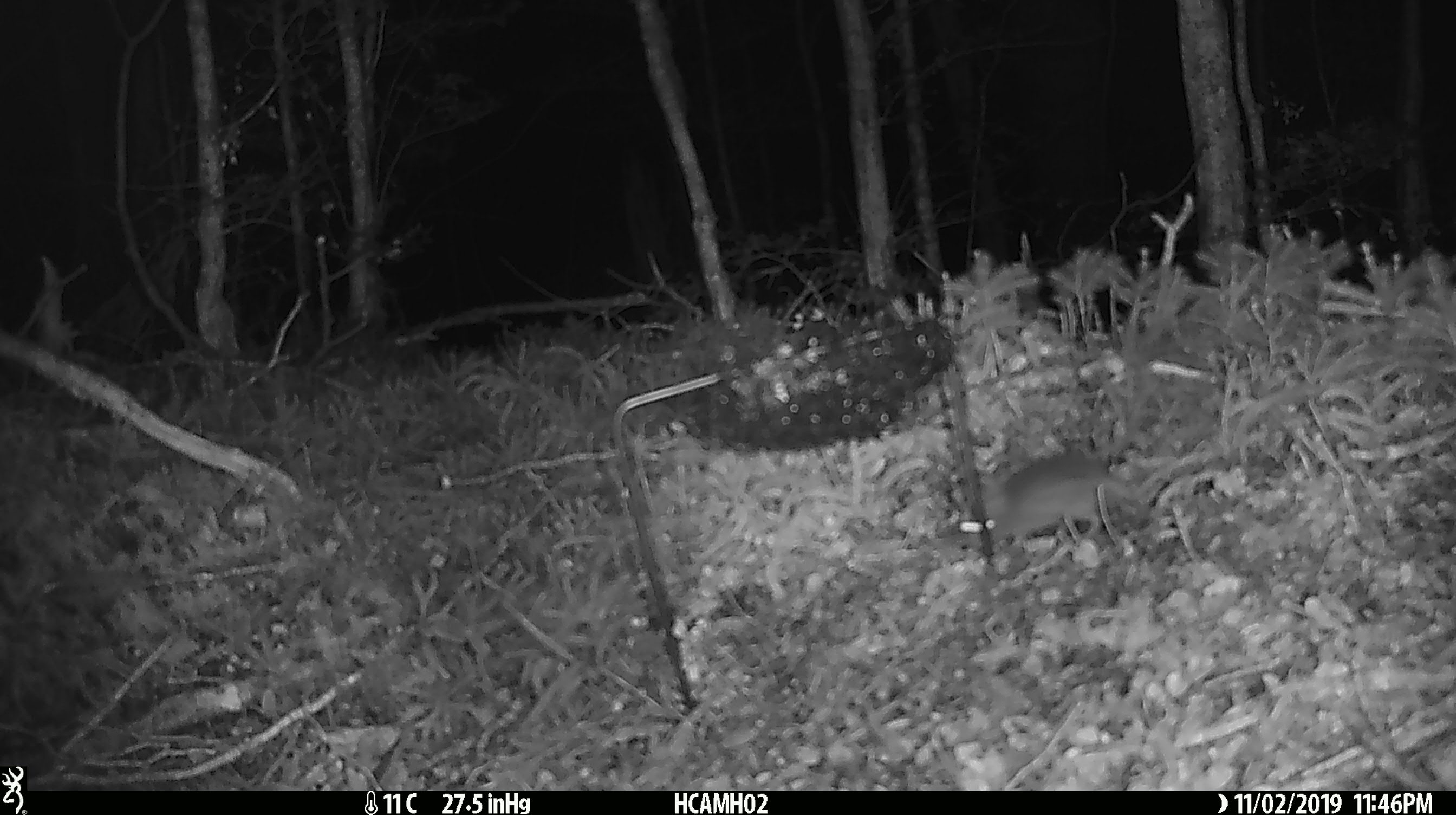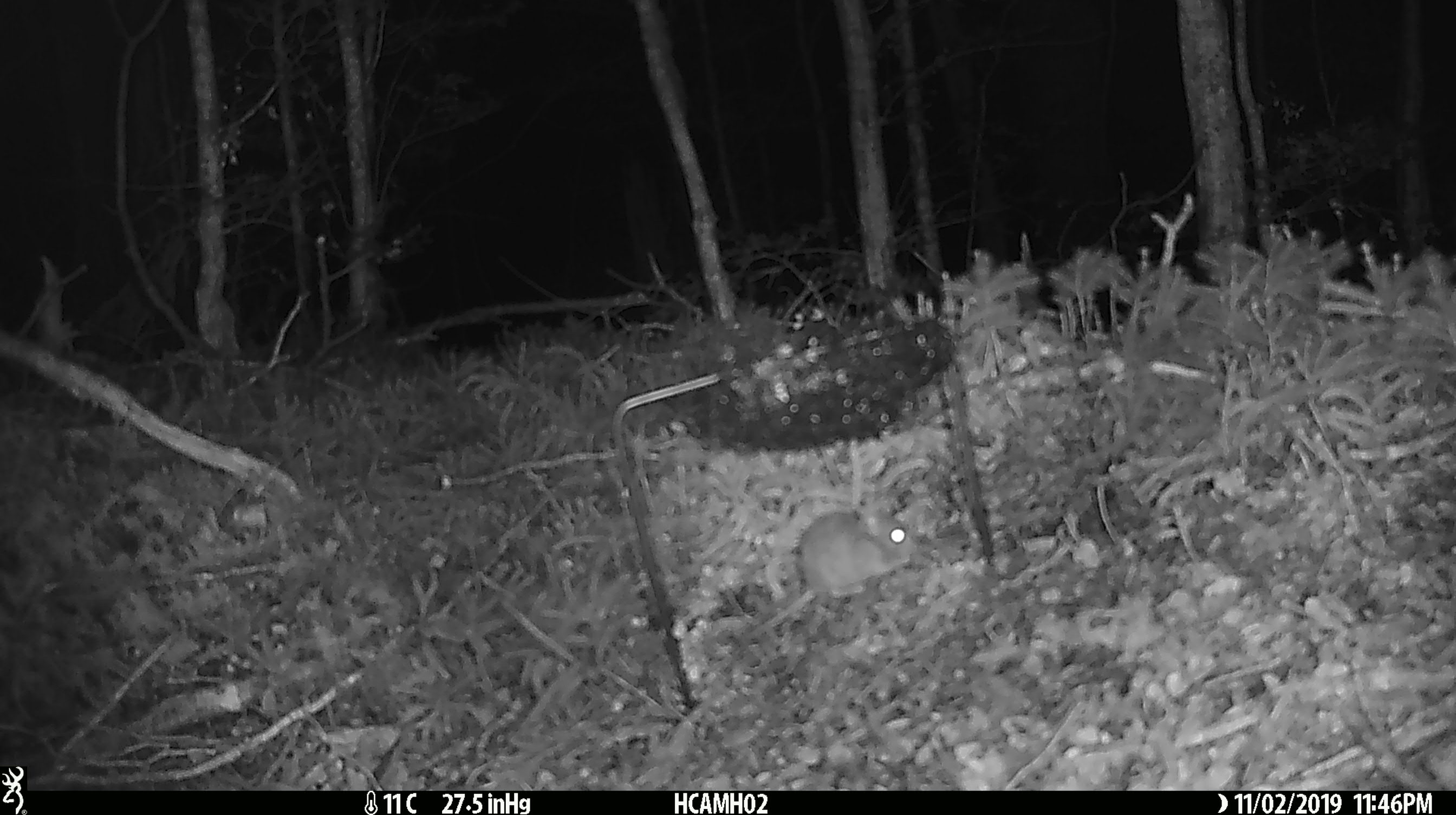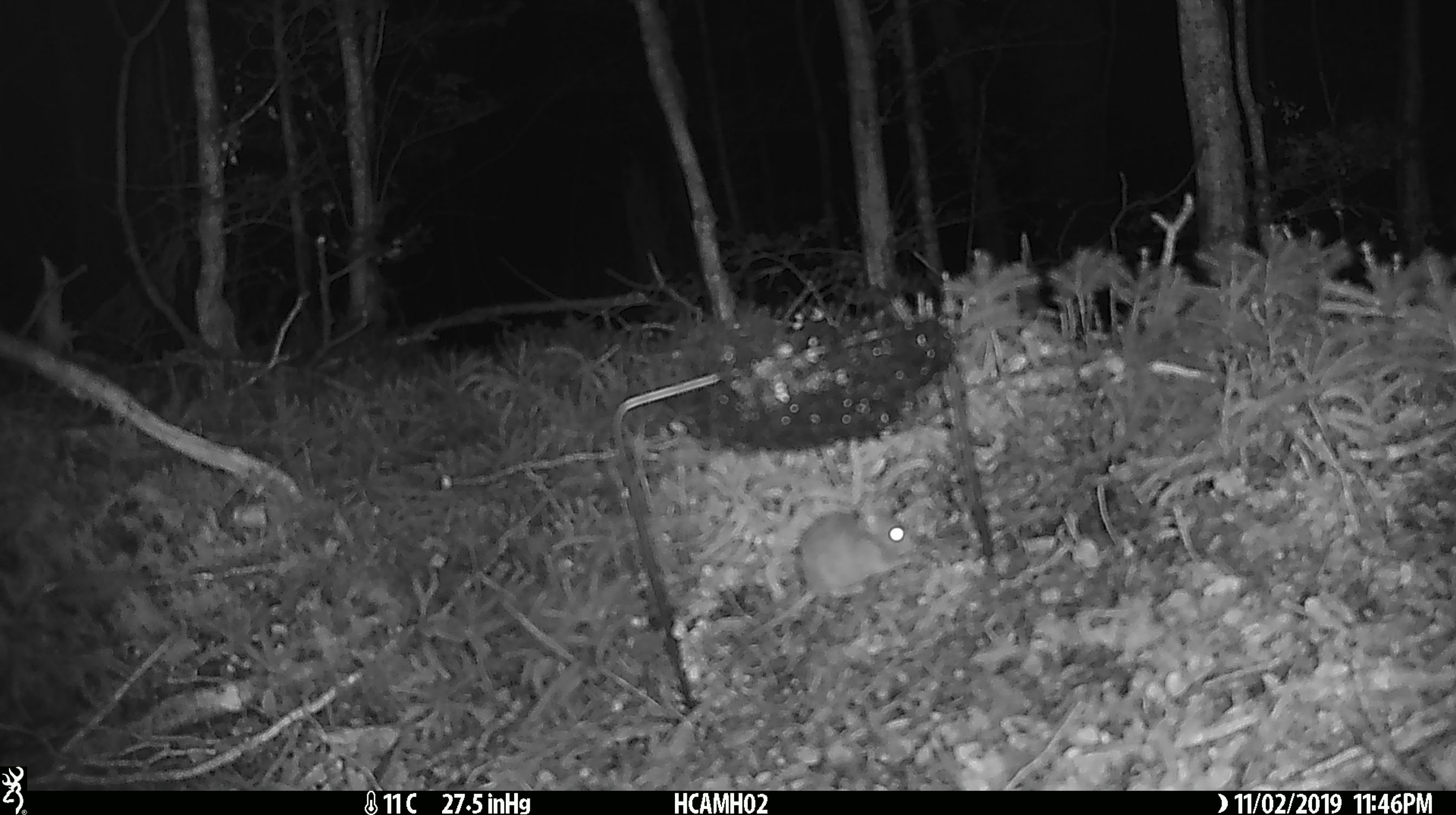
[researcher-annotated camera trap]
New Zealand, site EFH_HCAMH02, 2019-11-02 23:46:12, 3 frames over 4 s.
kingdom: Animalia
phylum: Chordata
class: Mammalia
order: Rodentia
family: Muridae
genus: Mus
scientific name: Mus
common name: mouse